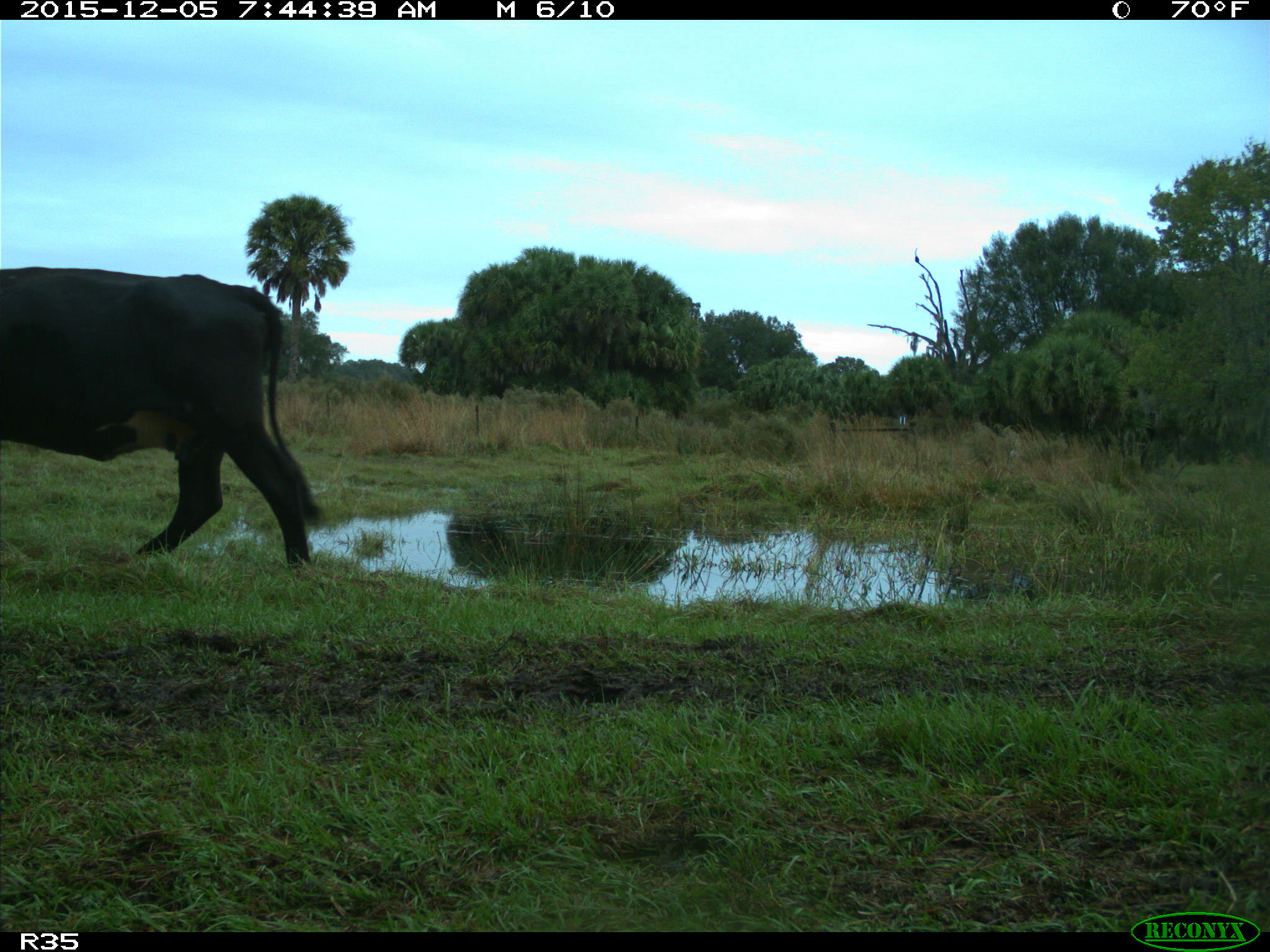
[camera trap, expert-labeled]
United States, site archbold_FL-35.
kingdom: Animalia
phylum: Chordata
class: Mammalia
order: Artiodactyla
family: Bovidae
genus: Bos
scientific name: Bos taurus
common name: domestic cow